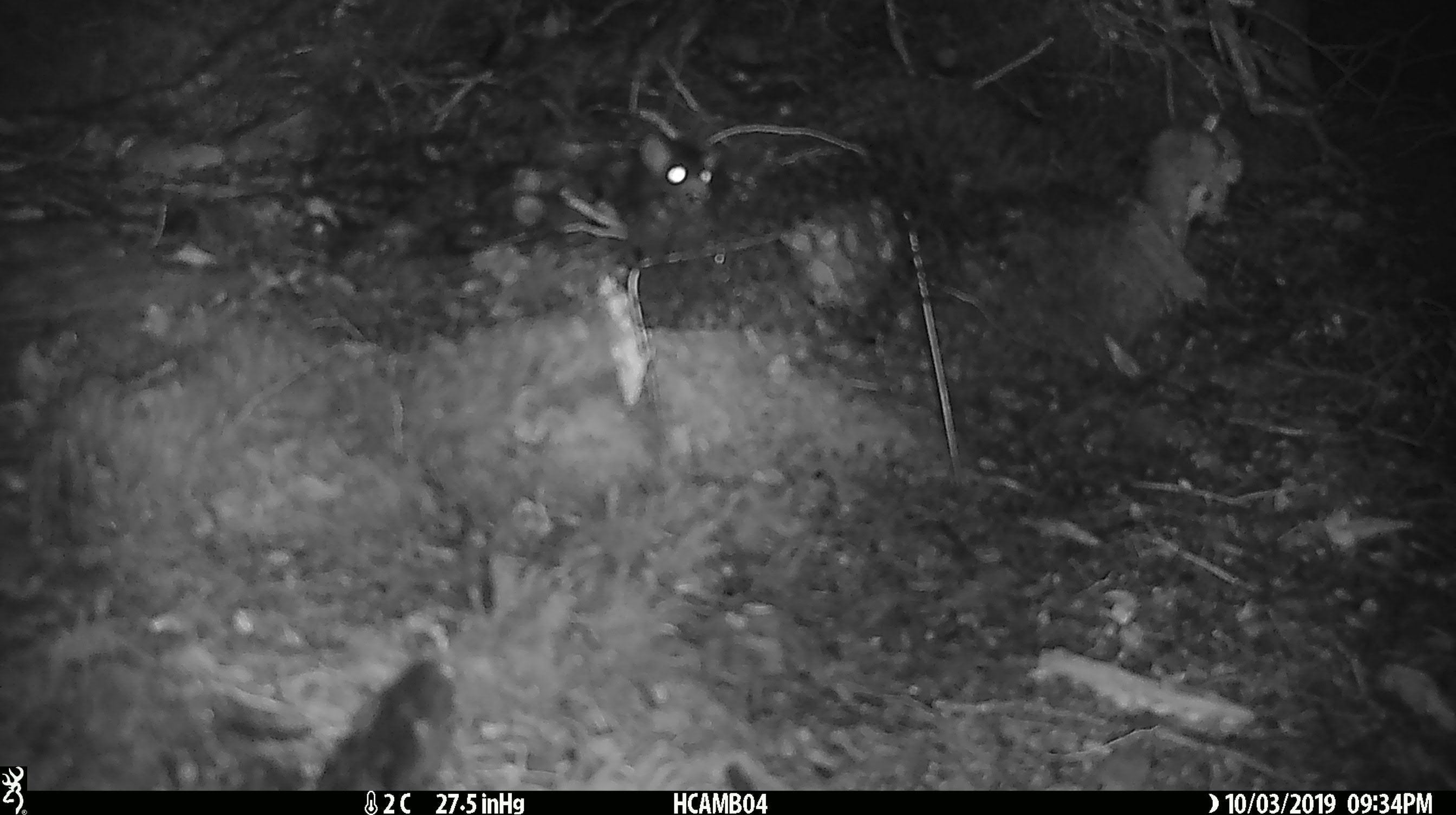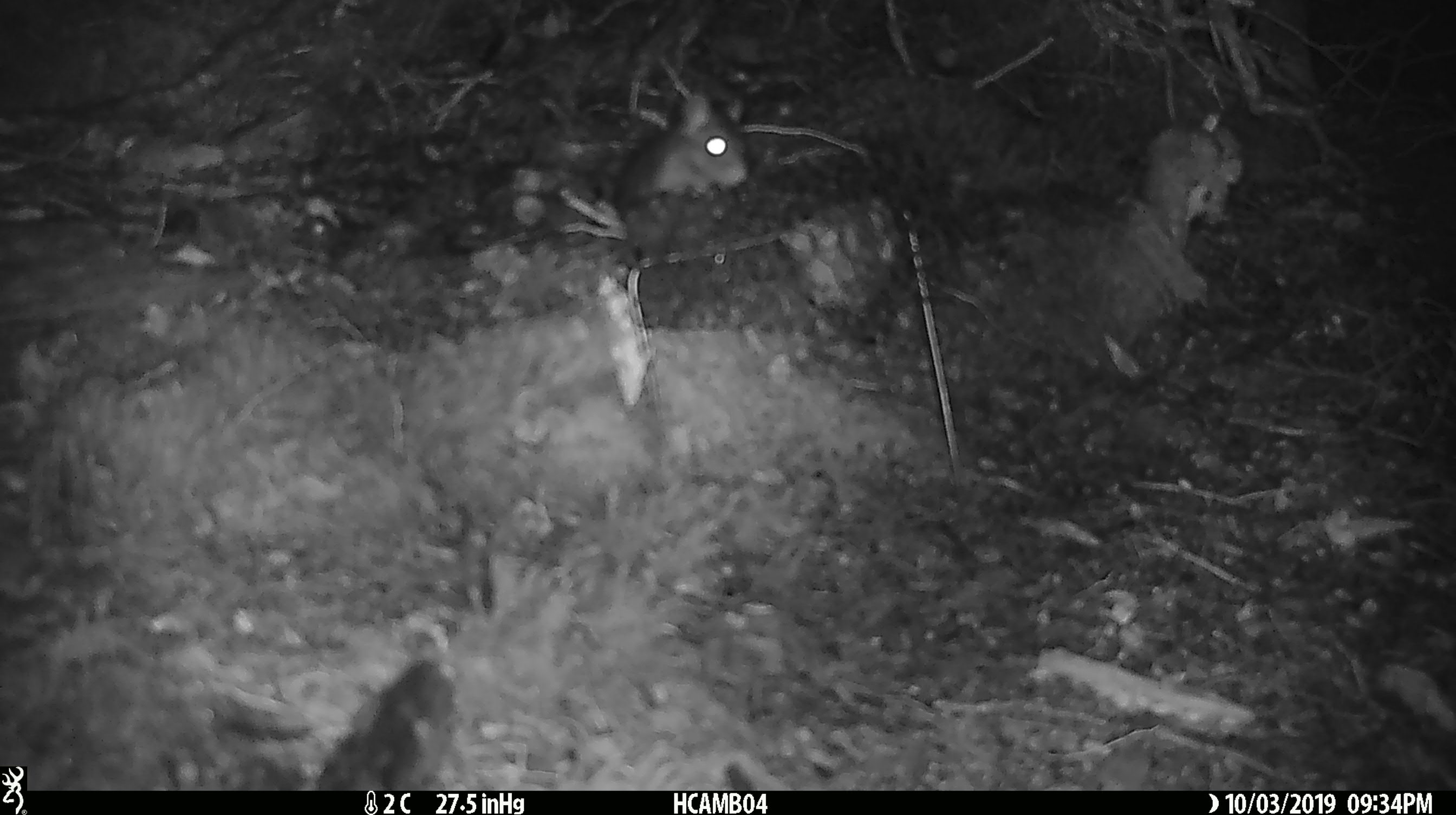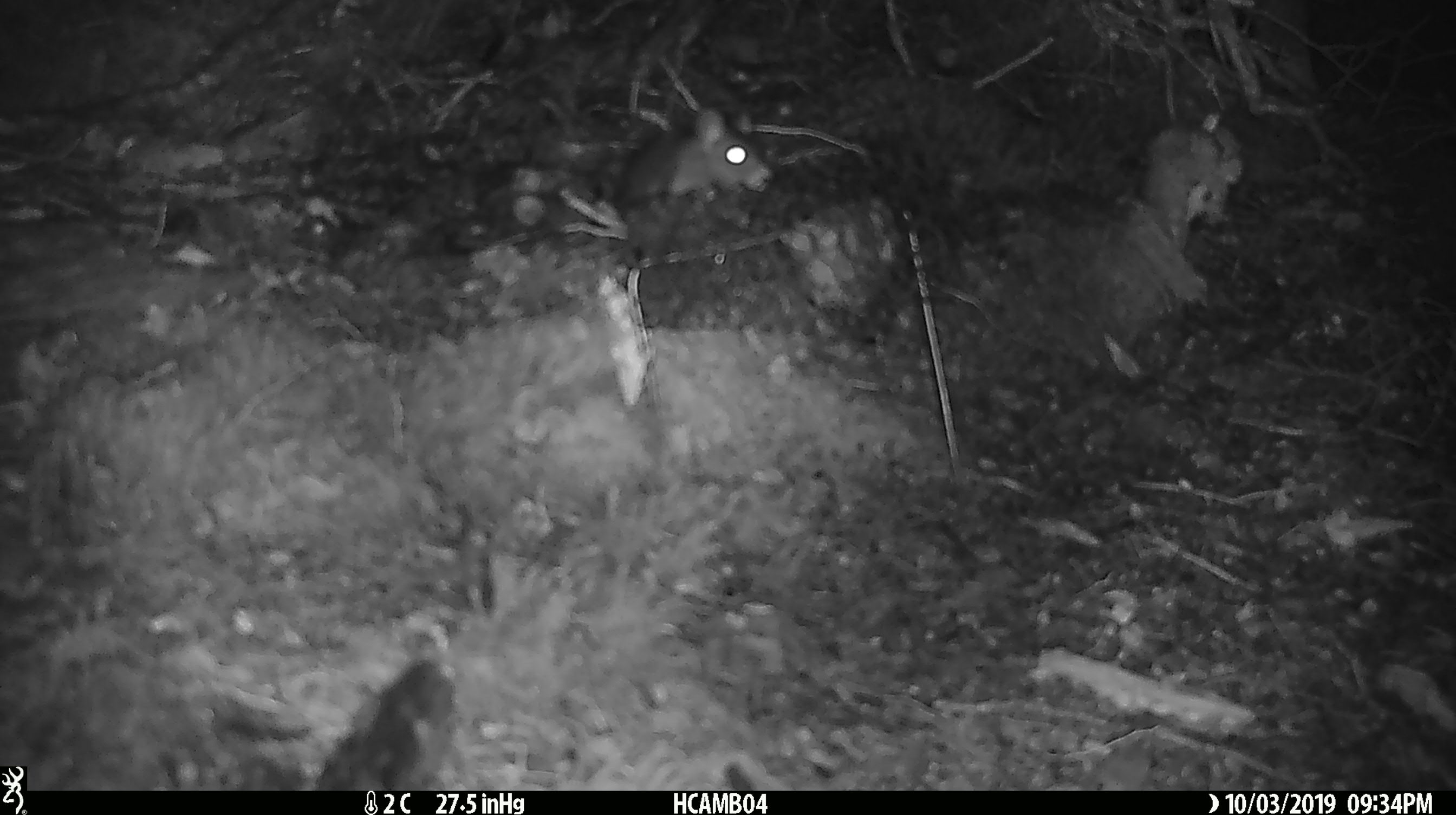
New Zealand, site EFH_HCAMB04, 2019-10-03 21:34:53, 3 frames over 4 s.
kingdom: Animalia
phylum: Chordata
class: Mammalia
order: Rodentia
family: Muridae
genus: Rattus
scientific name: Rattus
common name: rat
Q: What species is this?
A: Rat (Rattus).